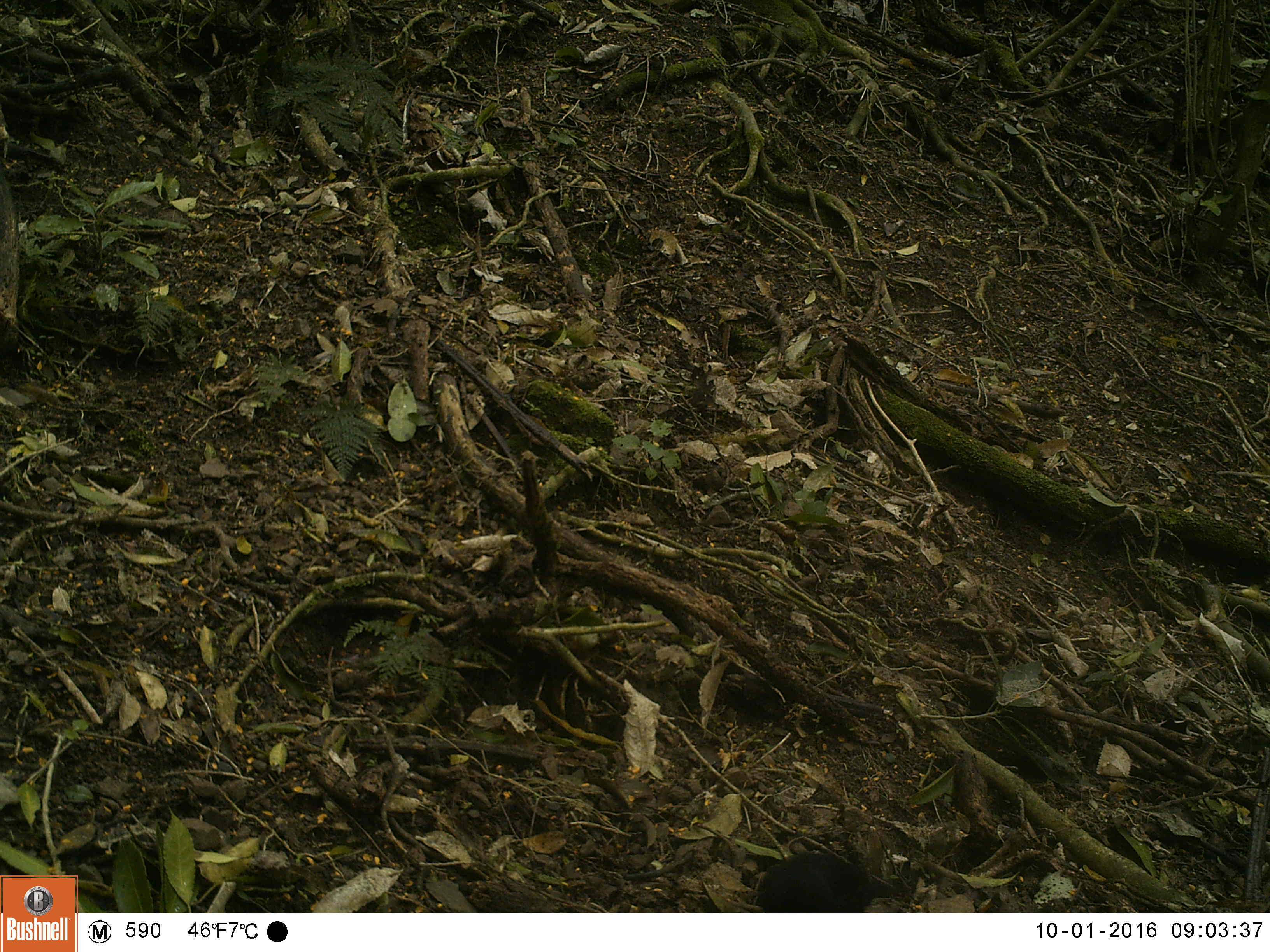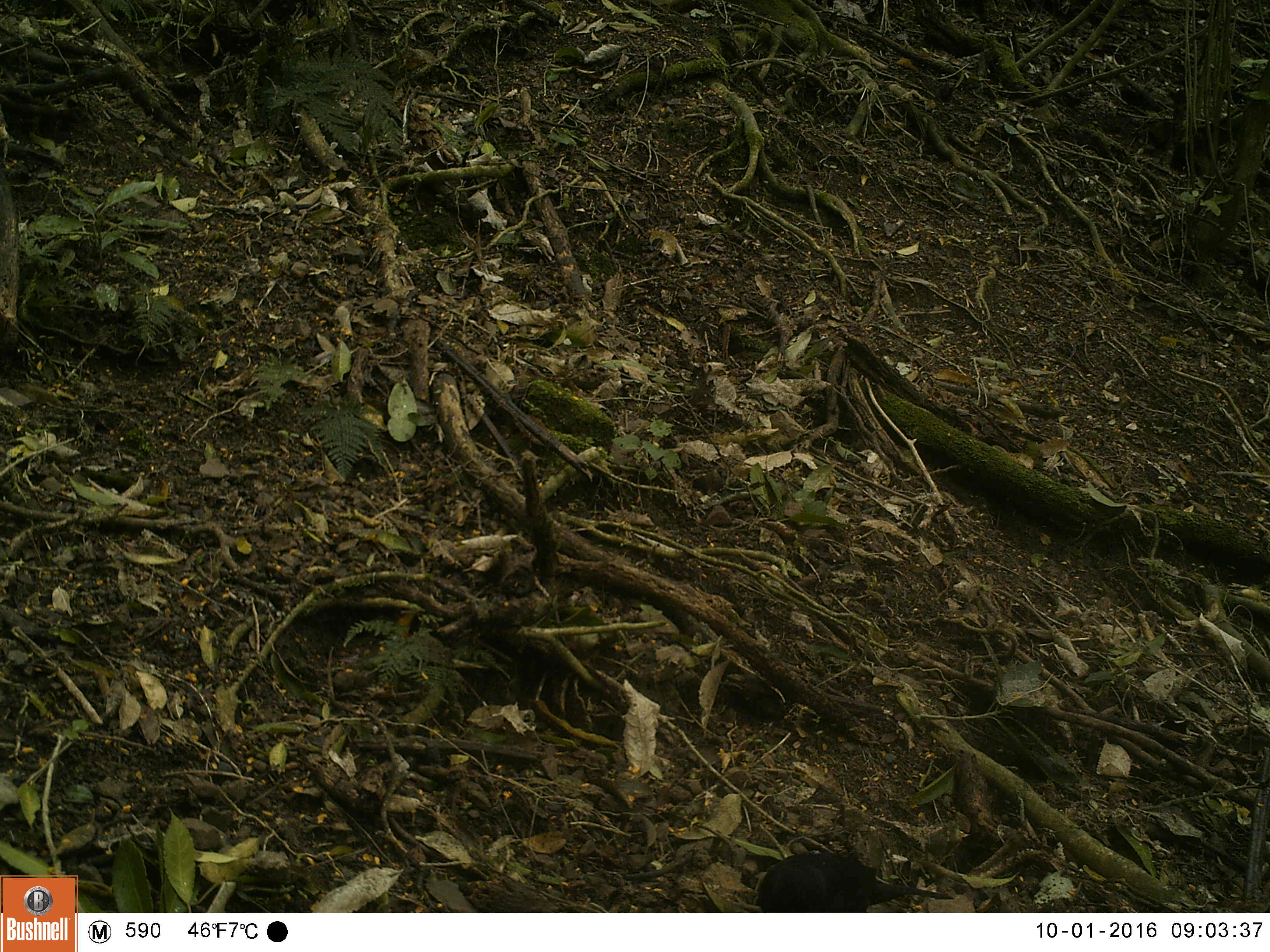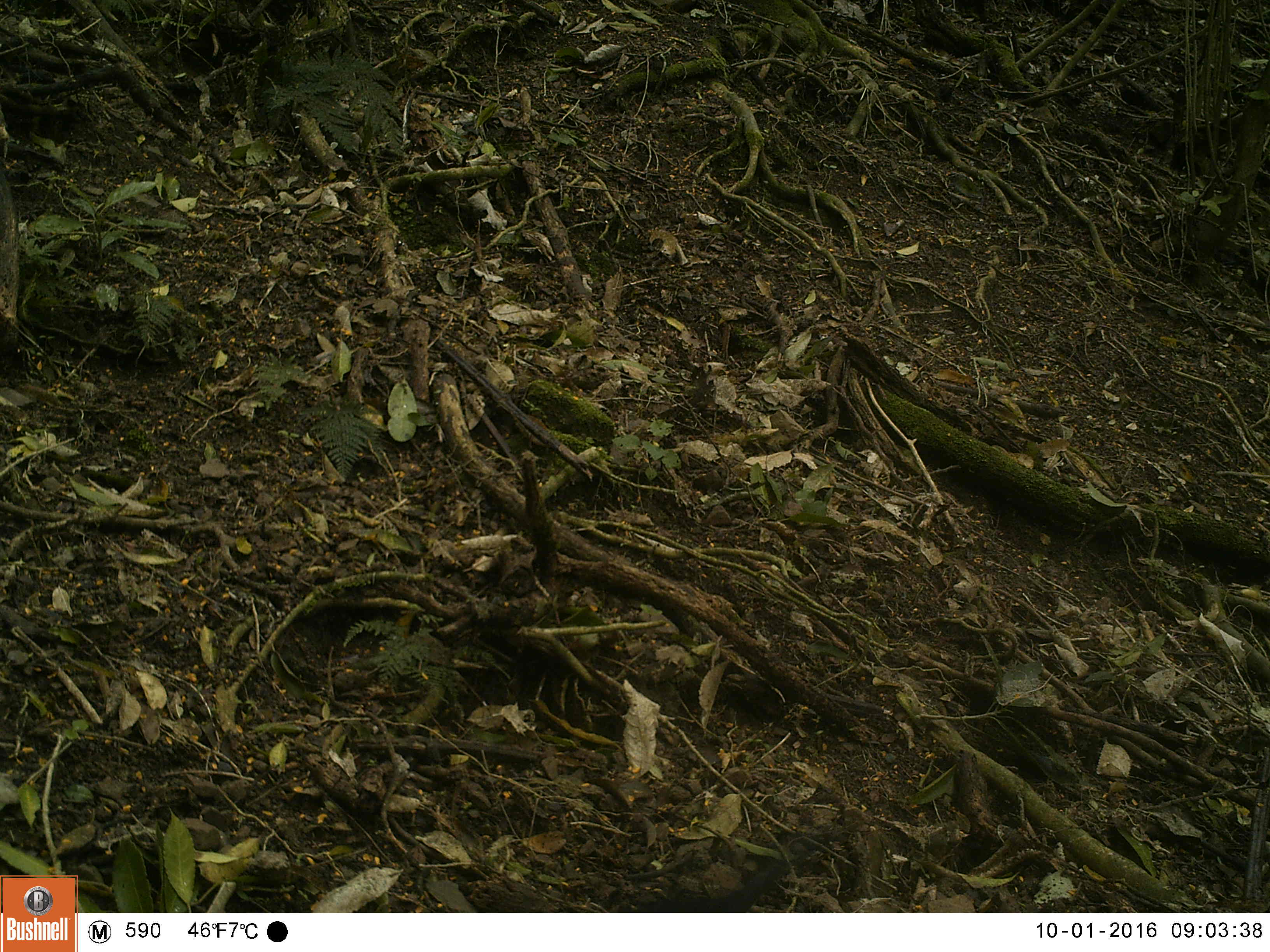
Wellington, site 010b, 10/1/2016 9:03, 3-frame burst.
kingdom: Animalia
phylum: Chordata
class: Aves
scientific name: Aves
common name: bird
Bird (Aves).